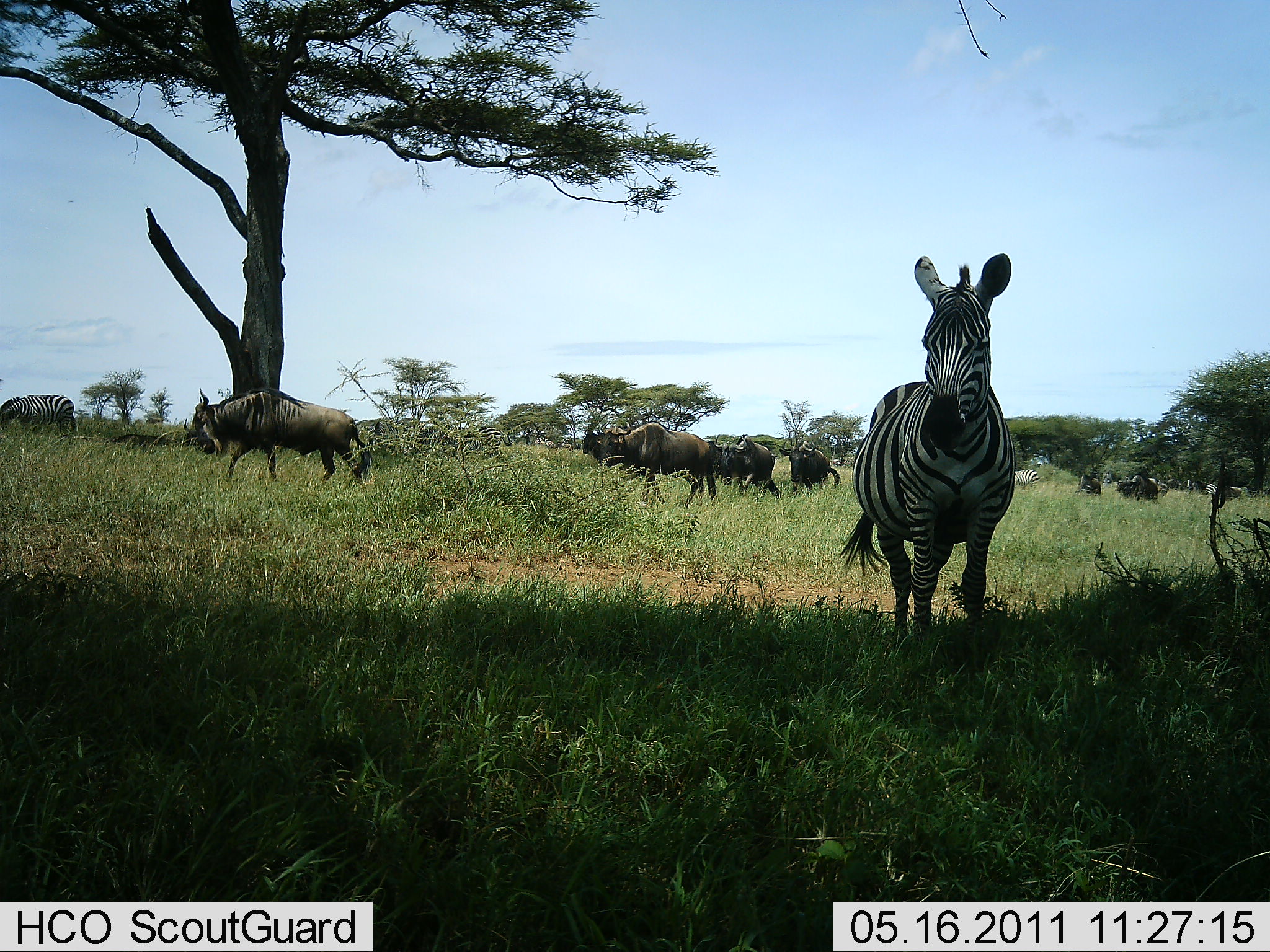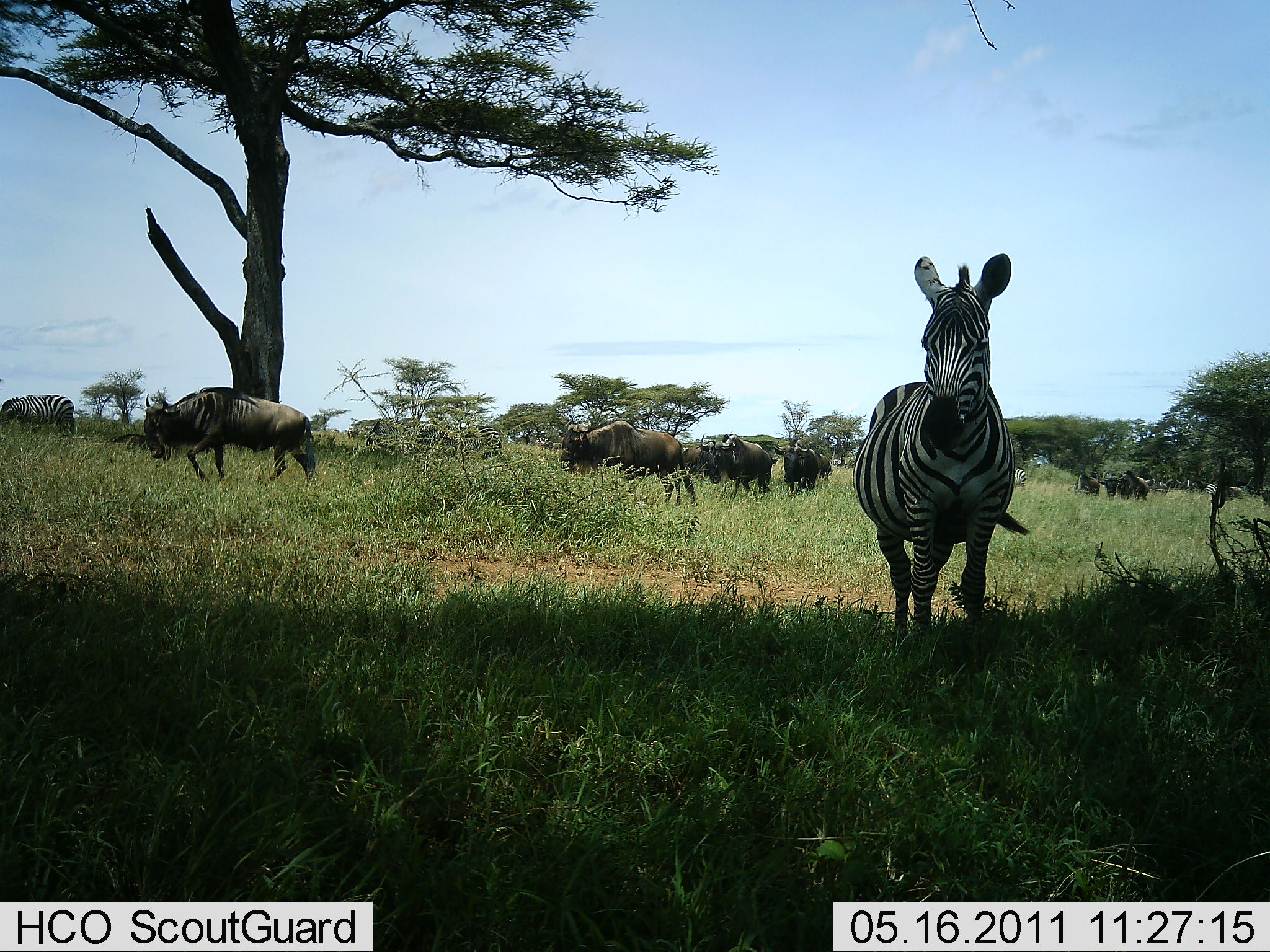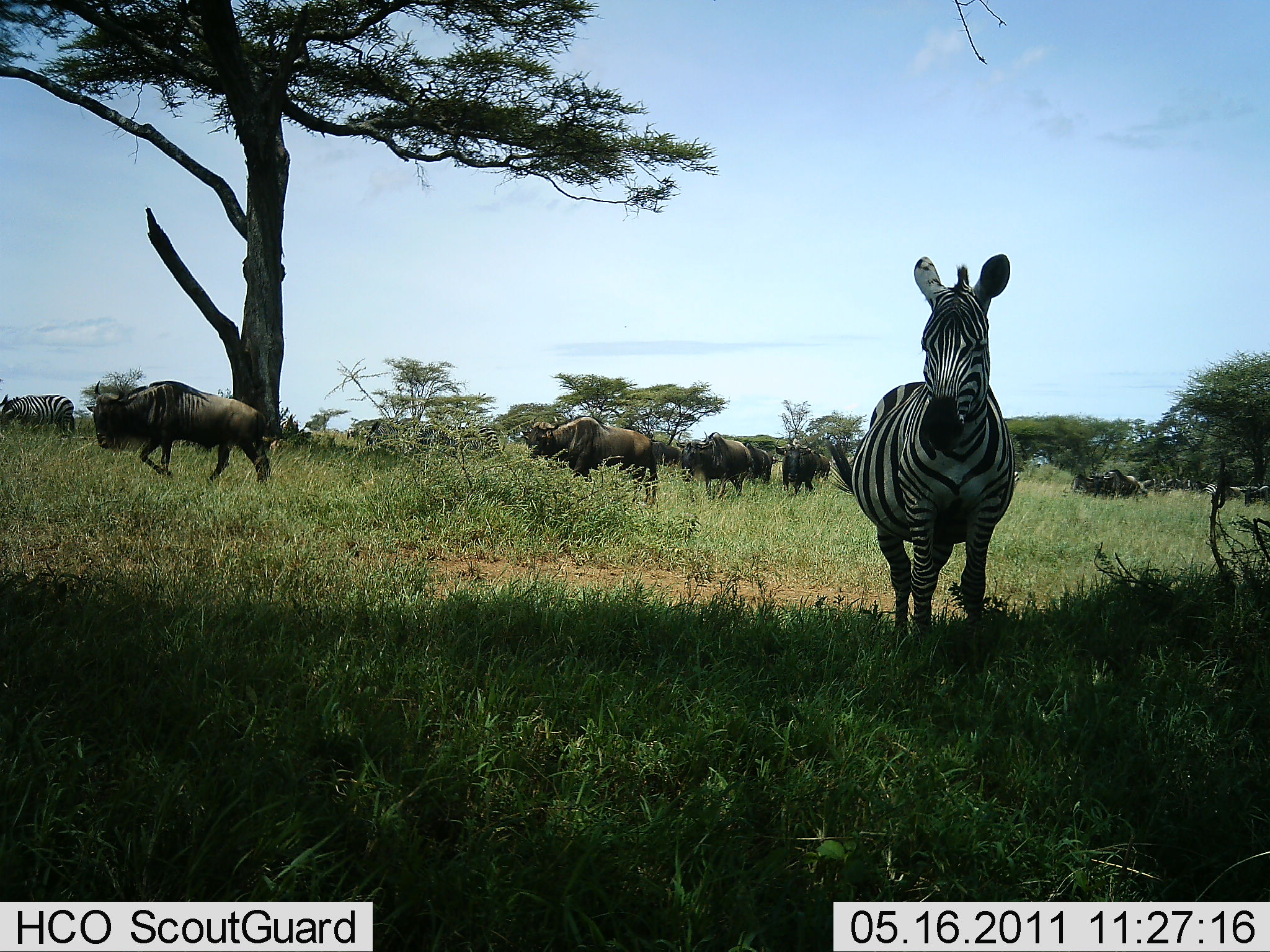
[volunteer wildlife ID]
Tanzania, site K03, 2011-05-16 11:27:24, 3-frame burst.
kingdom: Animalia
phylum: Chordata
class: Mammalia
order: Artiodactyla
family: Bovidae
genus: Connochaetes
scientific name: Connochaetes taurinus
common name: blue wildebeest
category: wildebeest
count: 10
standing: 25%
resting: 0%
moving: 75%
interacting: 0%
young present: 0%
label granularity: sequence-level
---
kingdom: Animalia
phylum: Chordata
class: Mammalia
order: Perissodactyla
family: Equidae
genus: Equus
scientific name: Equus quagga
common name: plains zebra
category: zebra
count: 2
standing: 93%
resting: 0%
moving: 7%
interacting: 0%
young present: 0%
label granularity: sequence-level